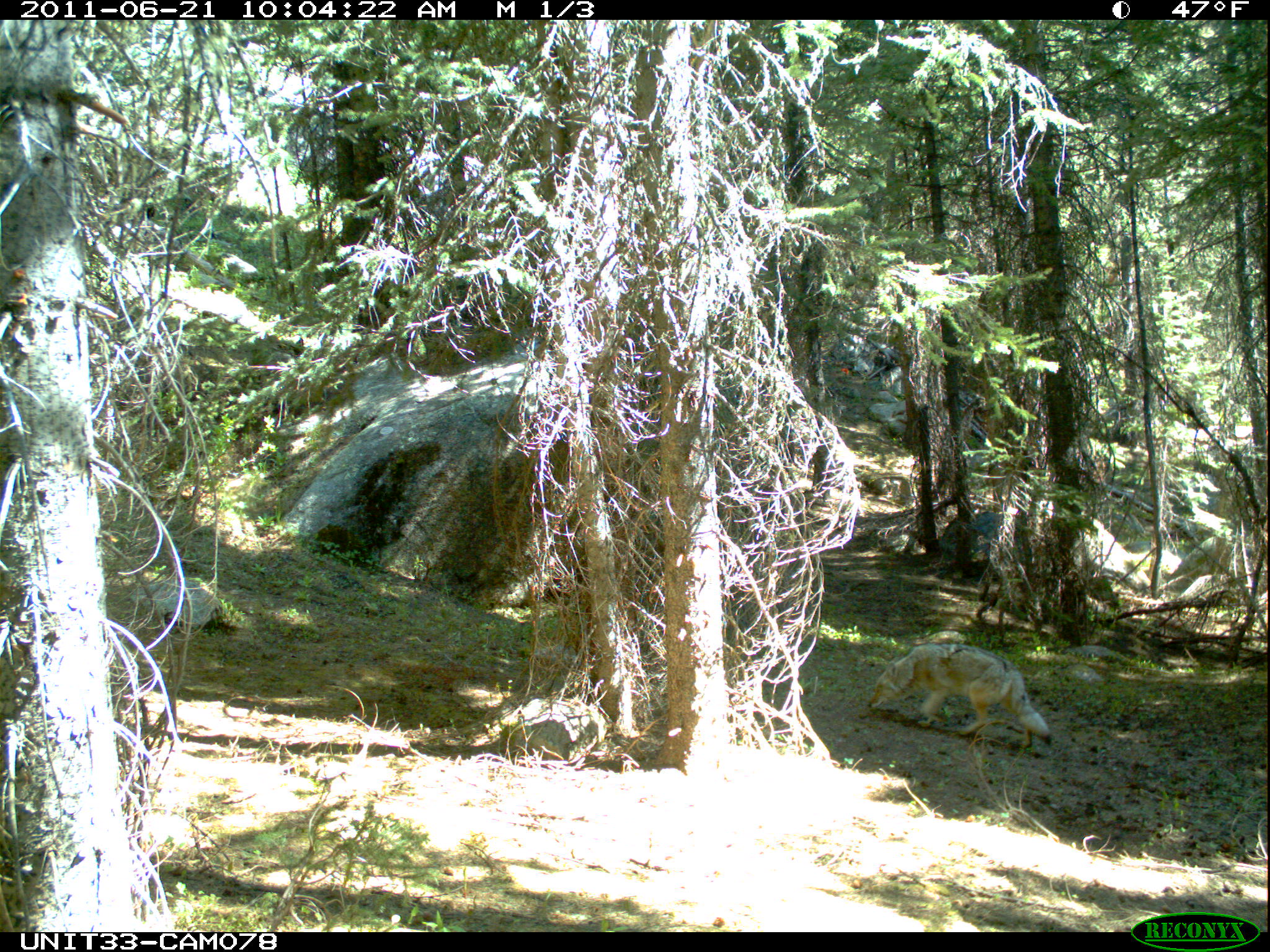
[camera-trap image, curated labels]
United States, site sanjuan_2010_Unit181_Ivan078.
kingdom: Animalia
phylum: Chordata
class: Mammalia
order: Carnivora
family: Canidae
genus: Canis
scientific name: Canis latrans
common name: coyote